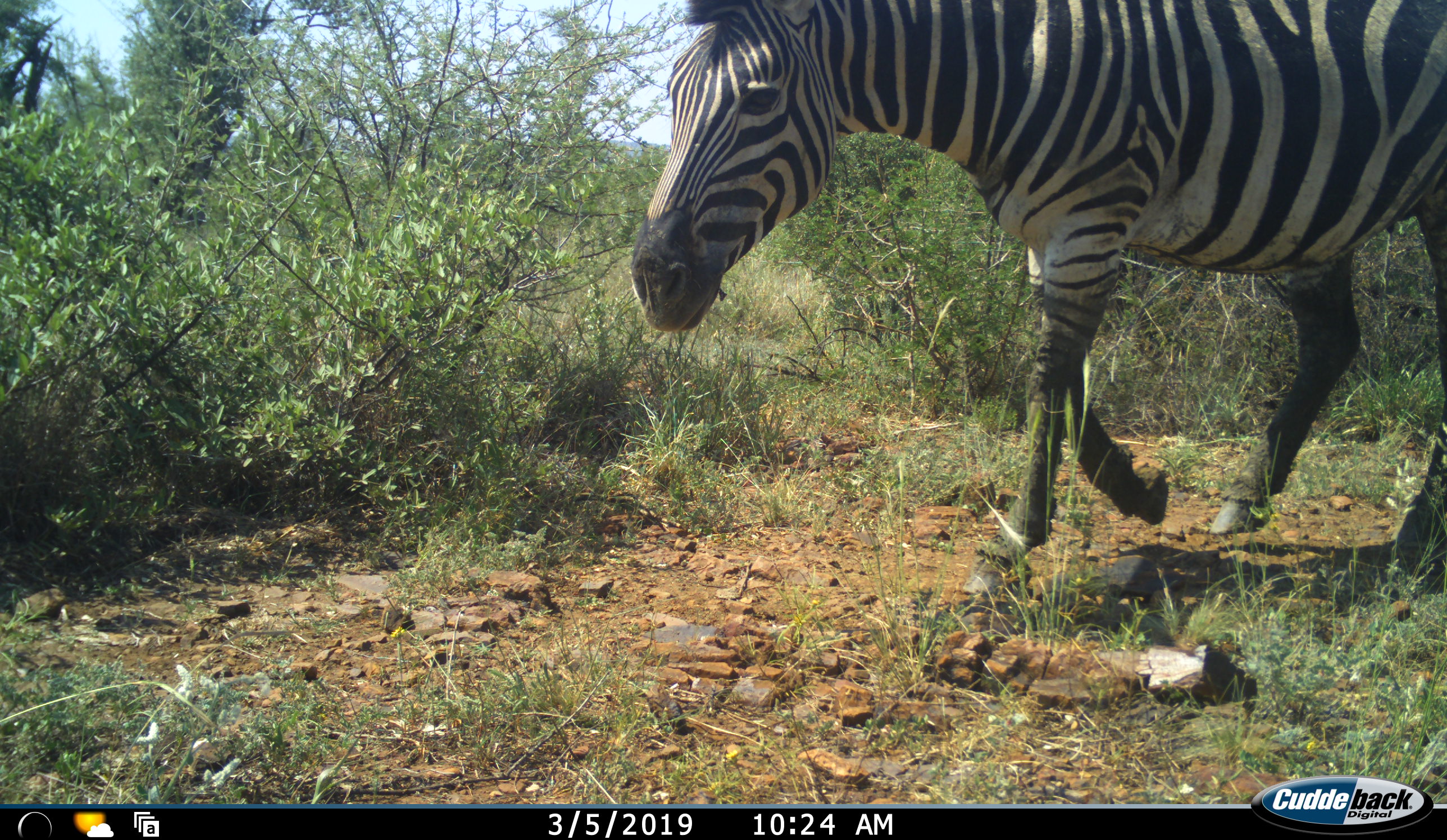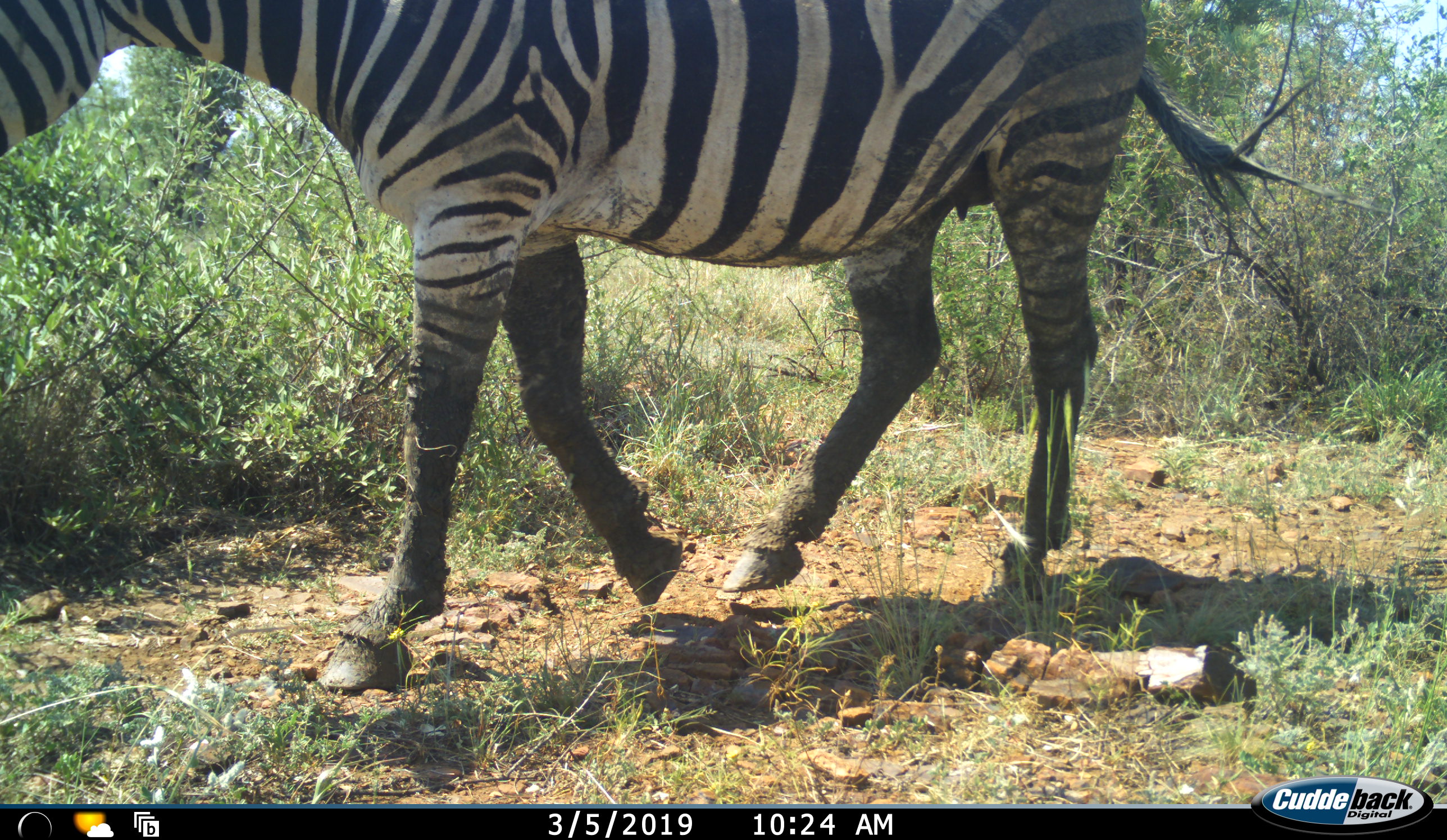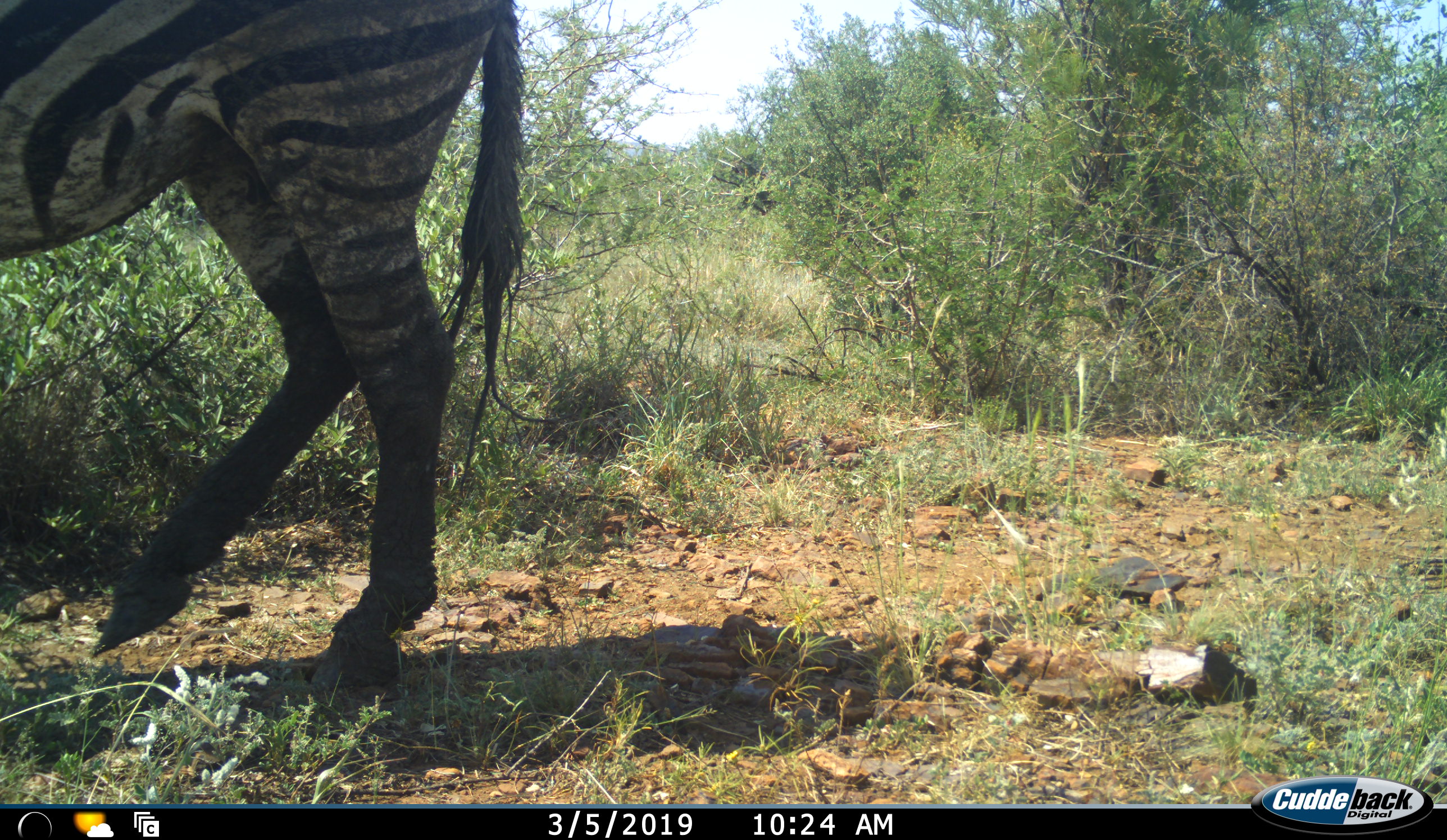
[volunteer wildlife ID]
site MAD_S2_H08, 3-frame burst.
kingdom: Animalia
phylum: Chordata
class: Mammalia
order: Perissodactyla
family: Equidae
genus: Equus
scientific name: Equus quagga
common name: plains zebra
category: zebraplains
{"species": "zebraplains (plains zebra) (Equus quagga)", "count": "1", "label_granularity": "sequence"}